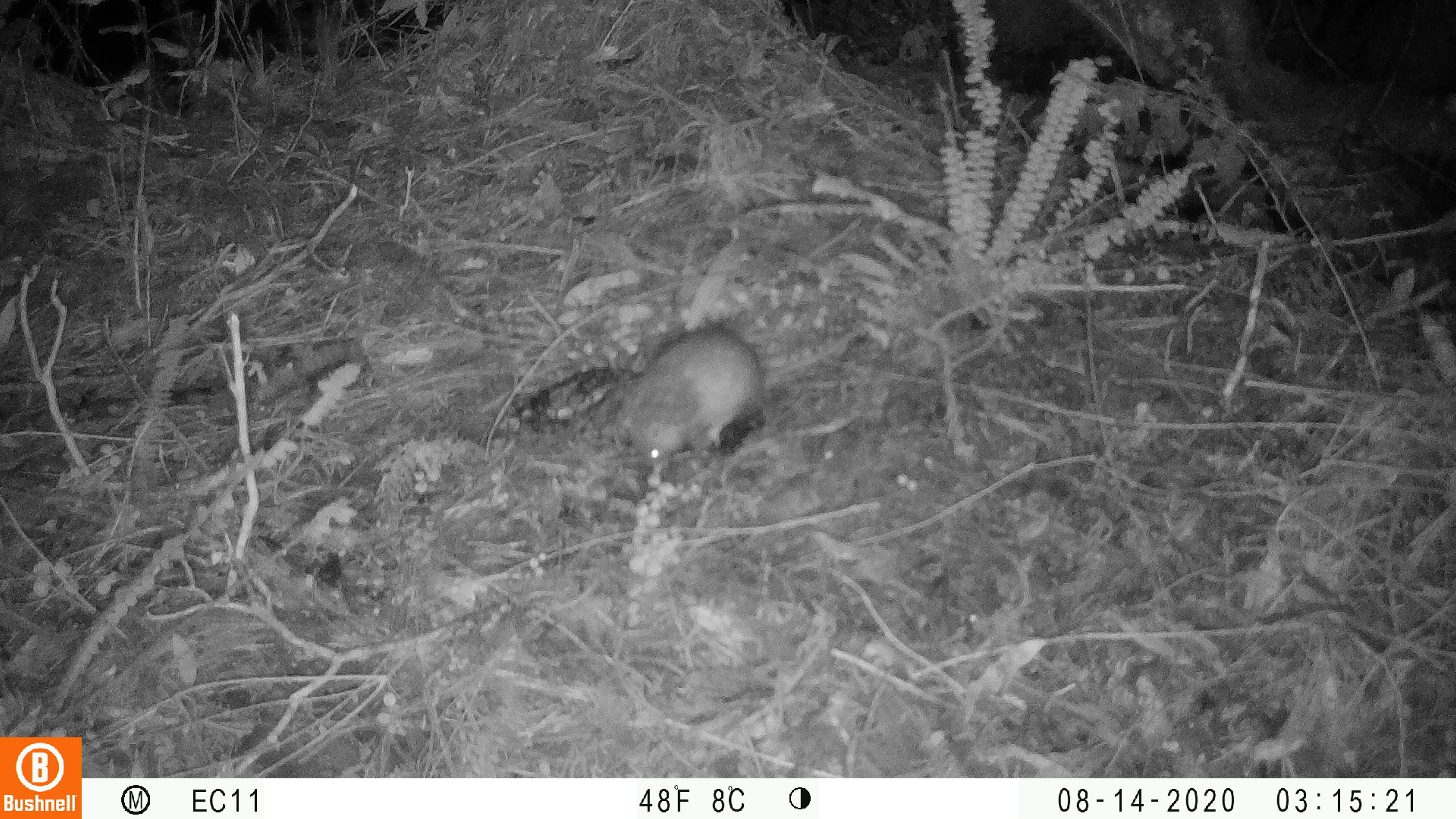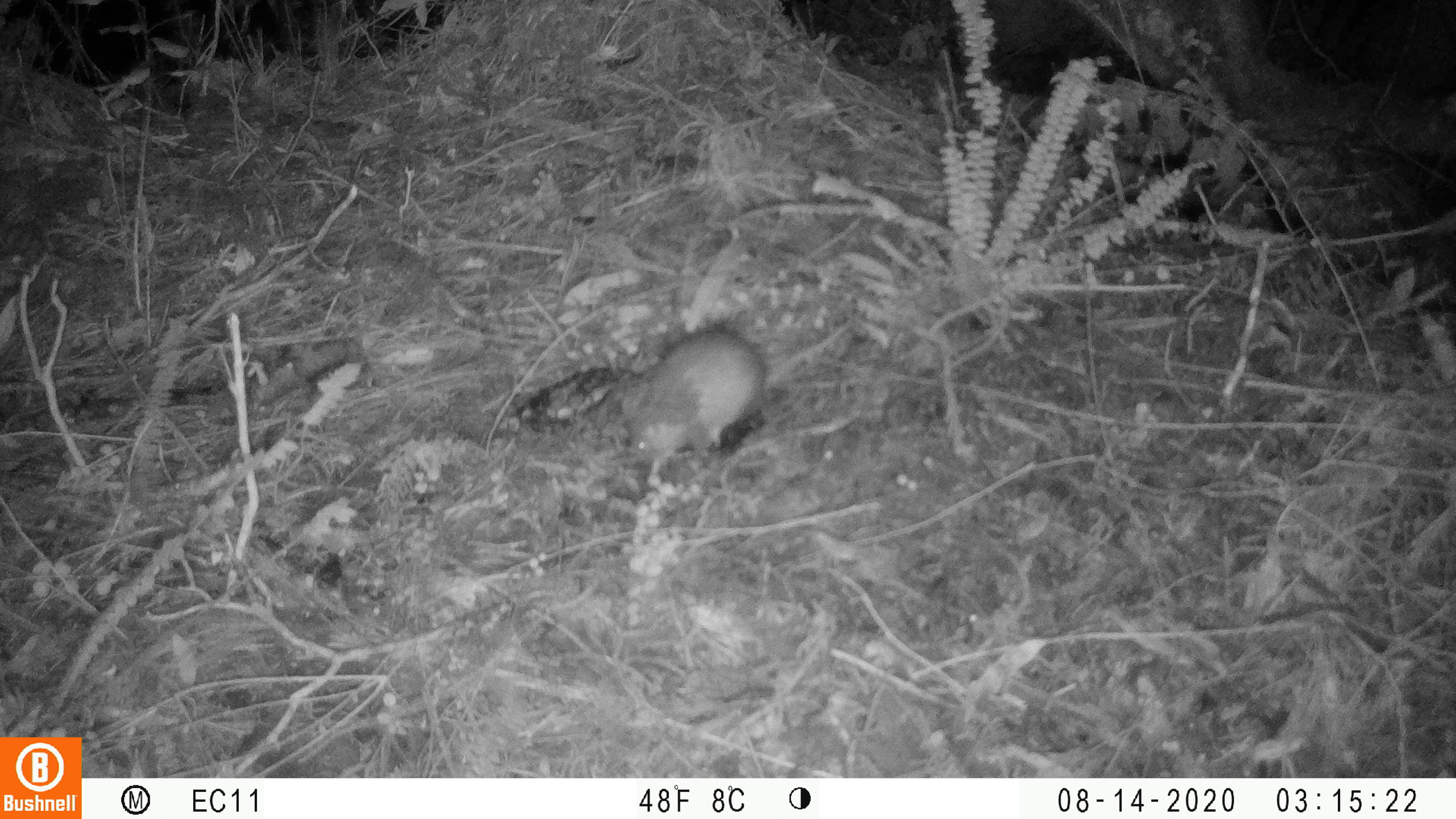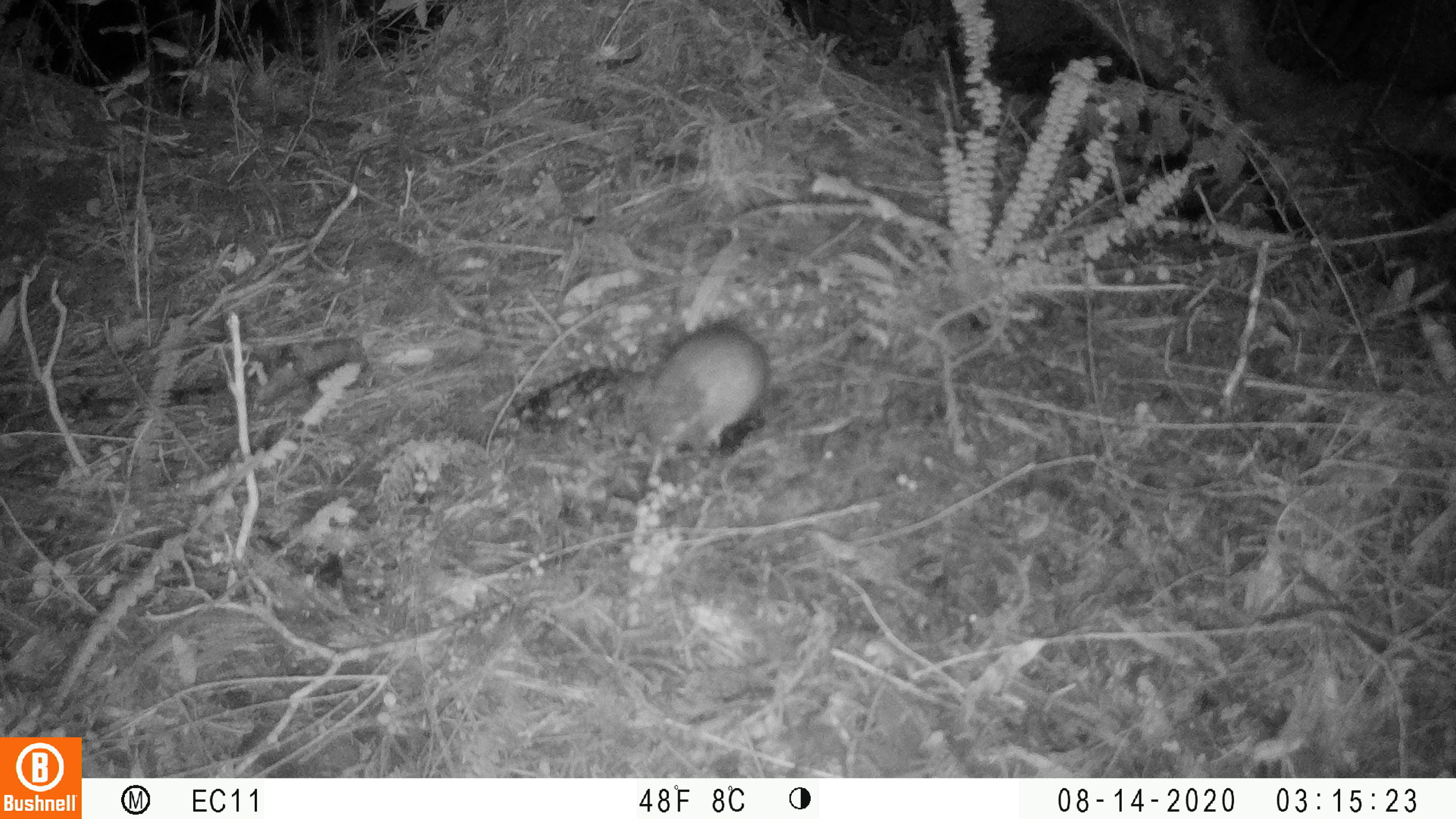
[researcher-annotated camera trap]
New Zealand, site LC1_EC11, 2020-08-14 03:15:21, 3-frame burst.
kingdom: Animalia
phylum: Chordata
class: Mammalia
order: Rodentia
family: Muridae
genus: Rattus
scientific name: Rattus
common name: rat